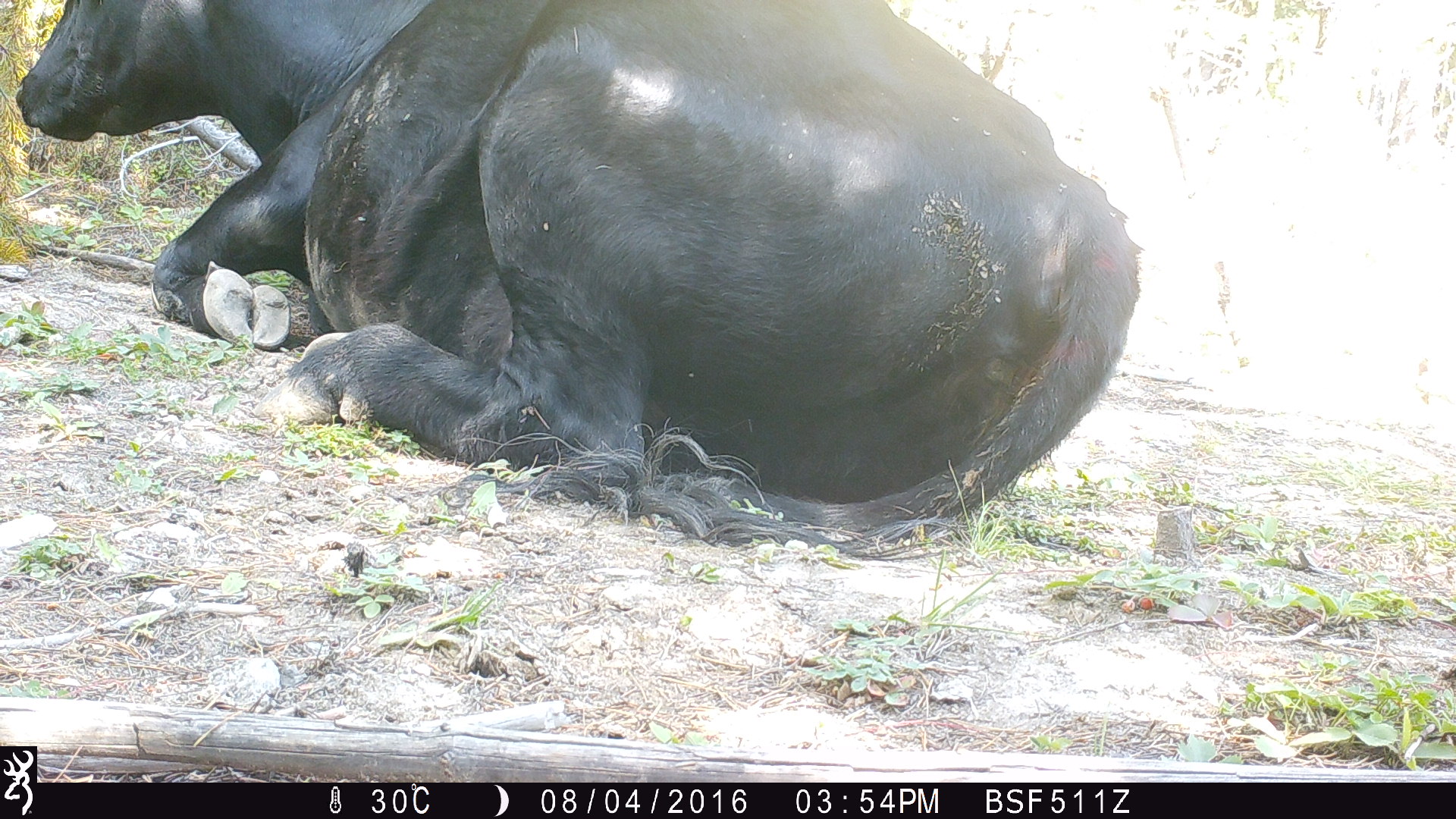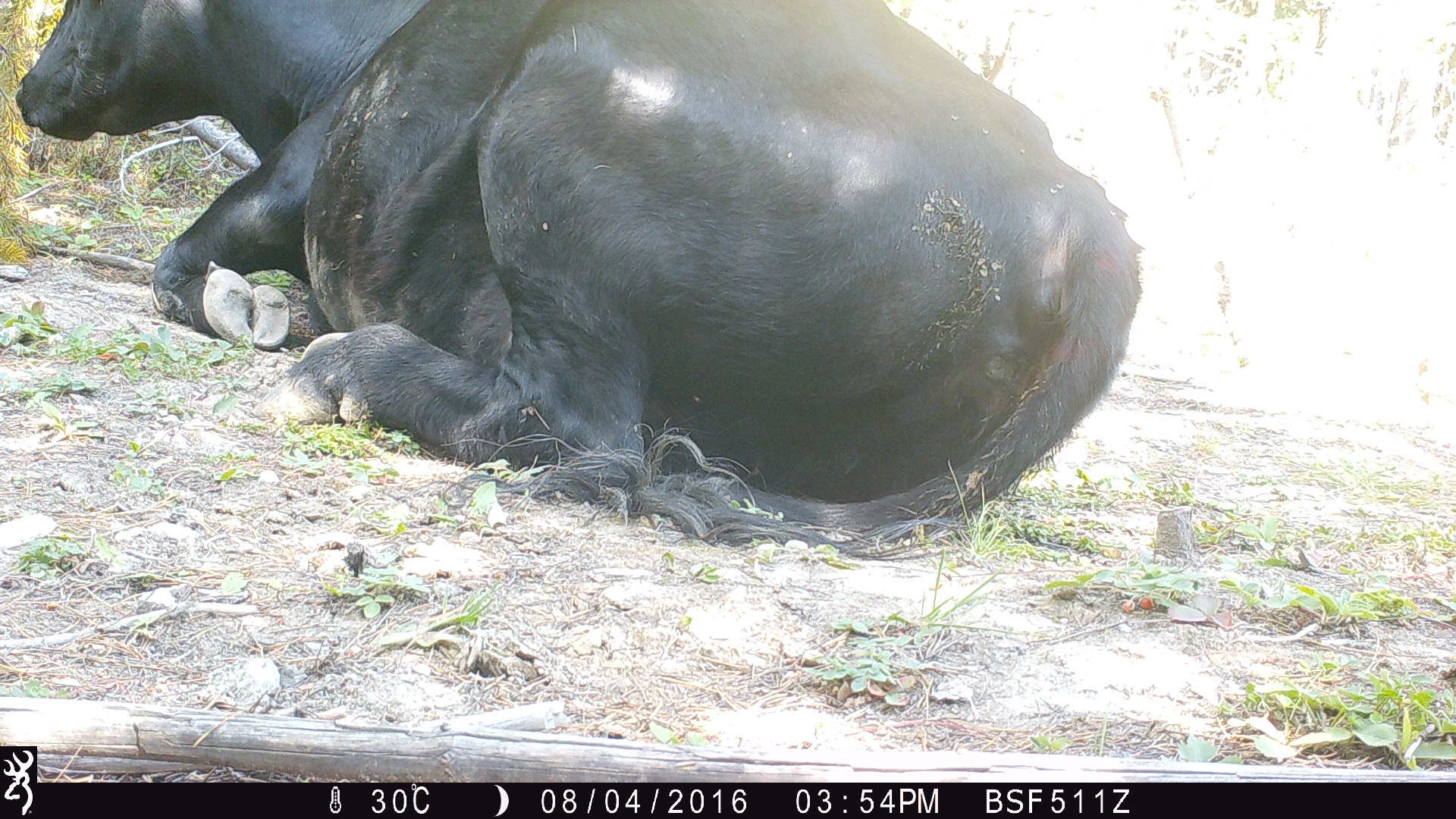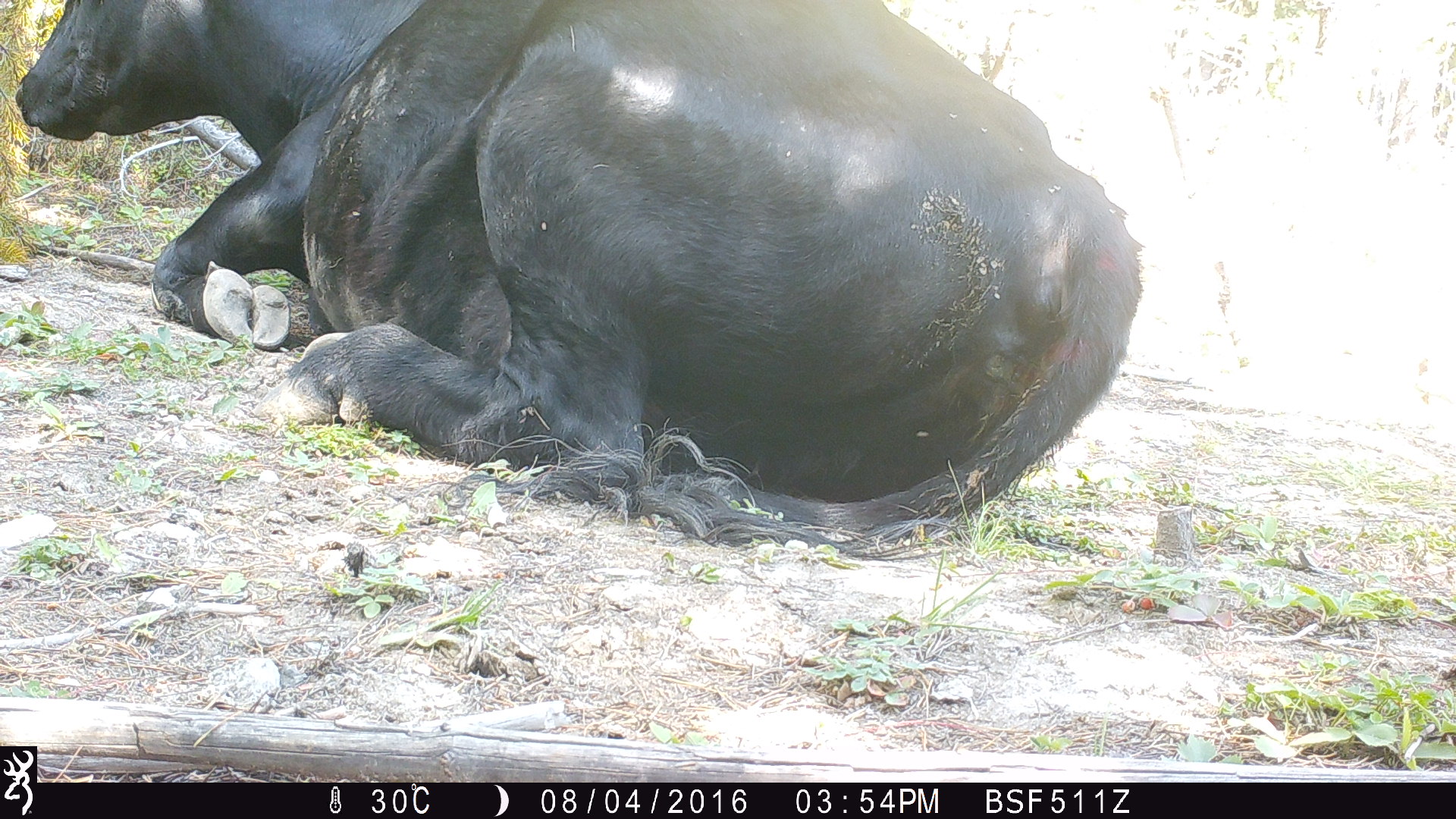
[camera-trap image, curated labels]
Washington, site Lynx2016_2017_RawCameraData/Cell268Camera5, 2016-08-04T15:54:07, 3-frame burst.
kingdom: Animalia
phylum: Chordata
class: Mammalia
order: Artiodactyla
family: Bovidae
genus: Bos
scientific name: Bos taurus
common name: domestic cattle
Domestic cattle (Bos taurus). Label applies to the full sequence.